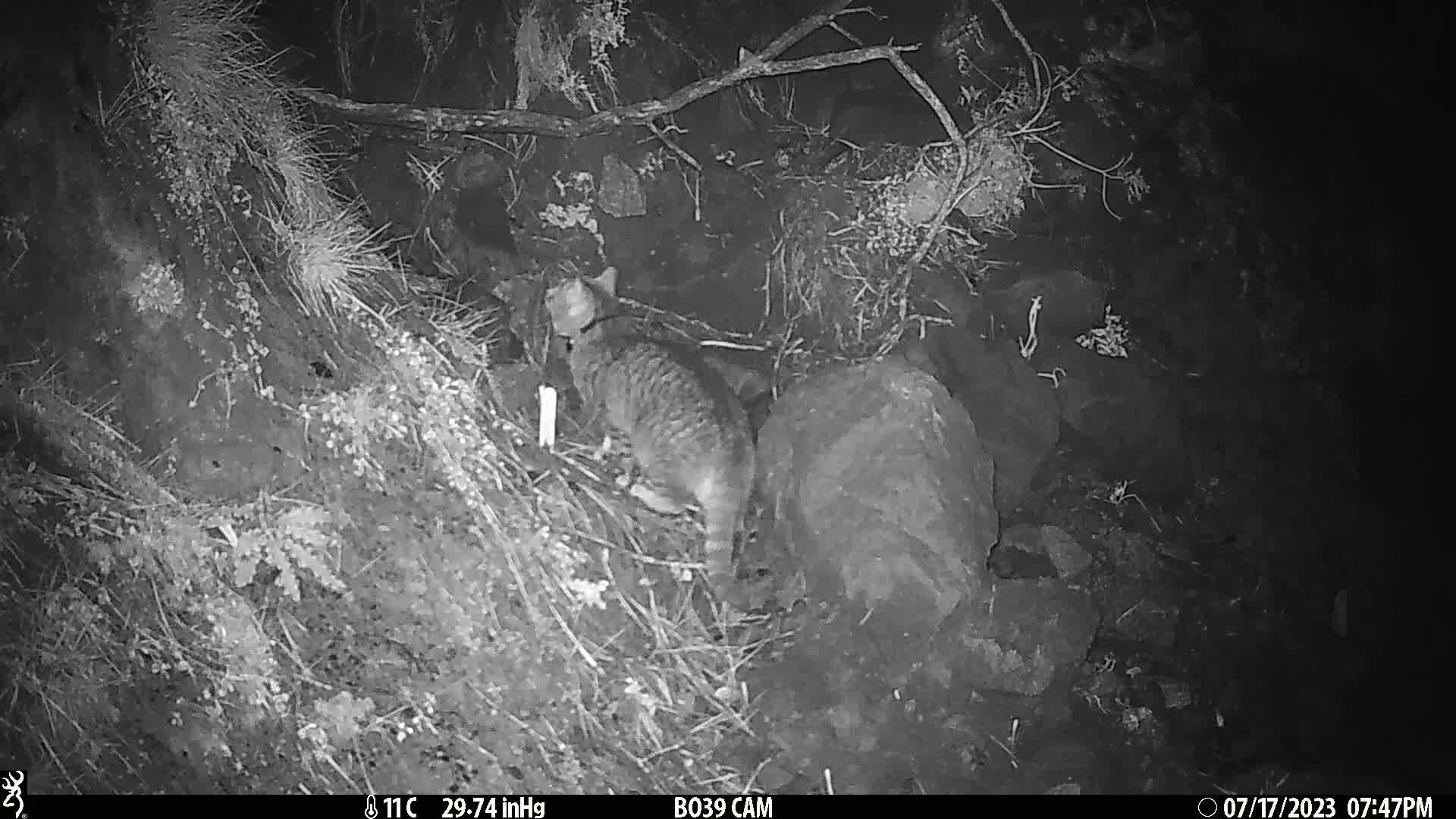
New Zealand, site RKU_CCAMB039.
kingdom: Animalia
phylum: Chordata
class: Mammalia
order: Carnivora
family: Felidae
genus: Felis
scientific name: Felis catus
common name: domestic cat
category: cat